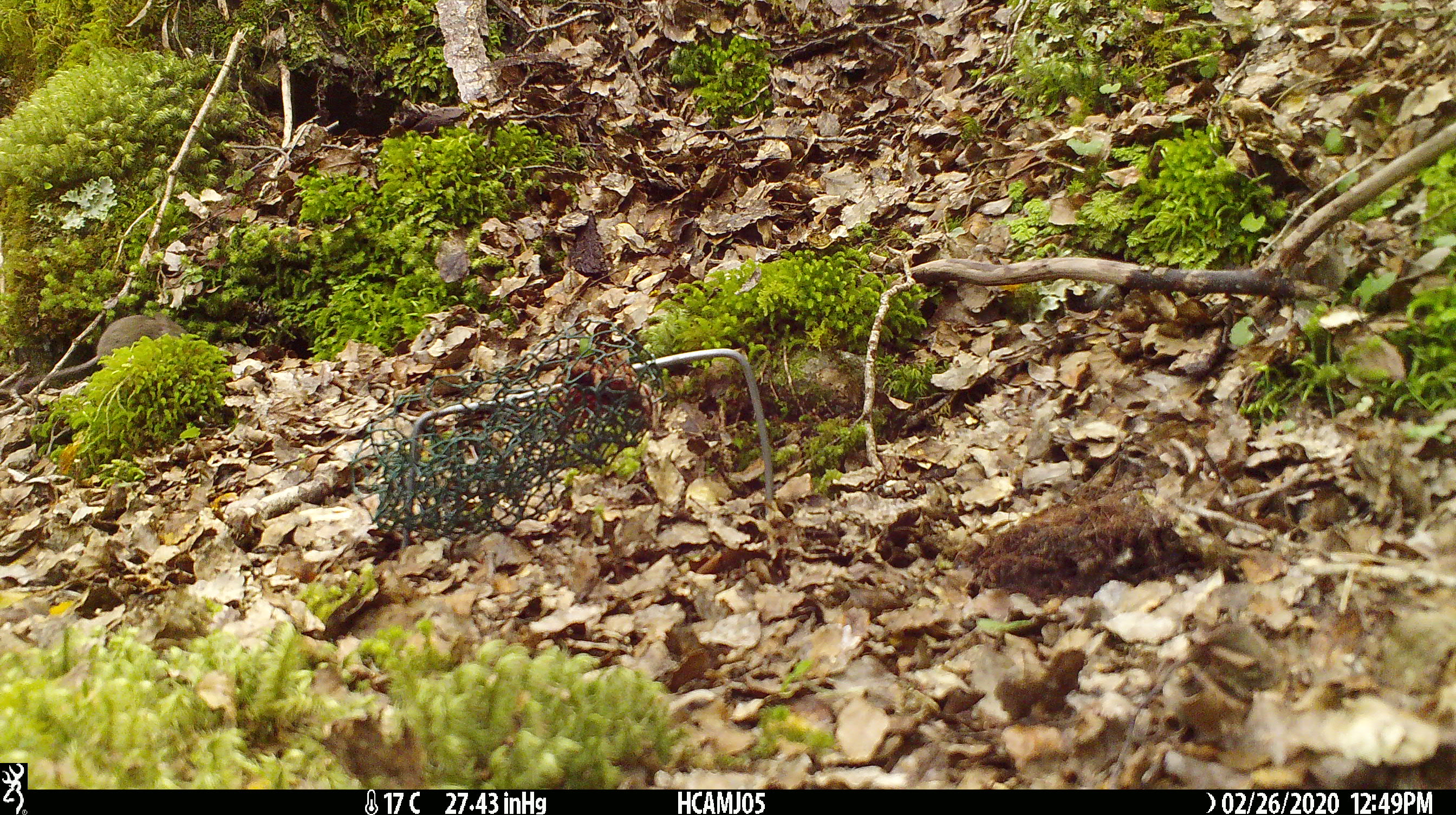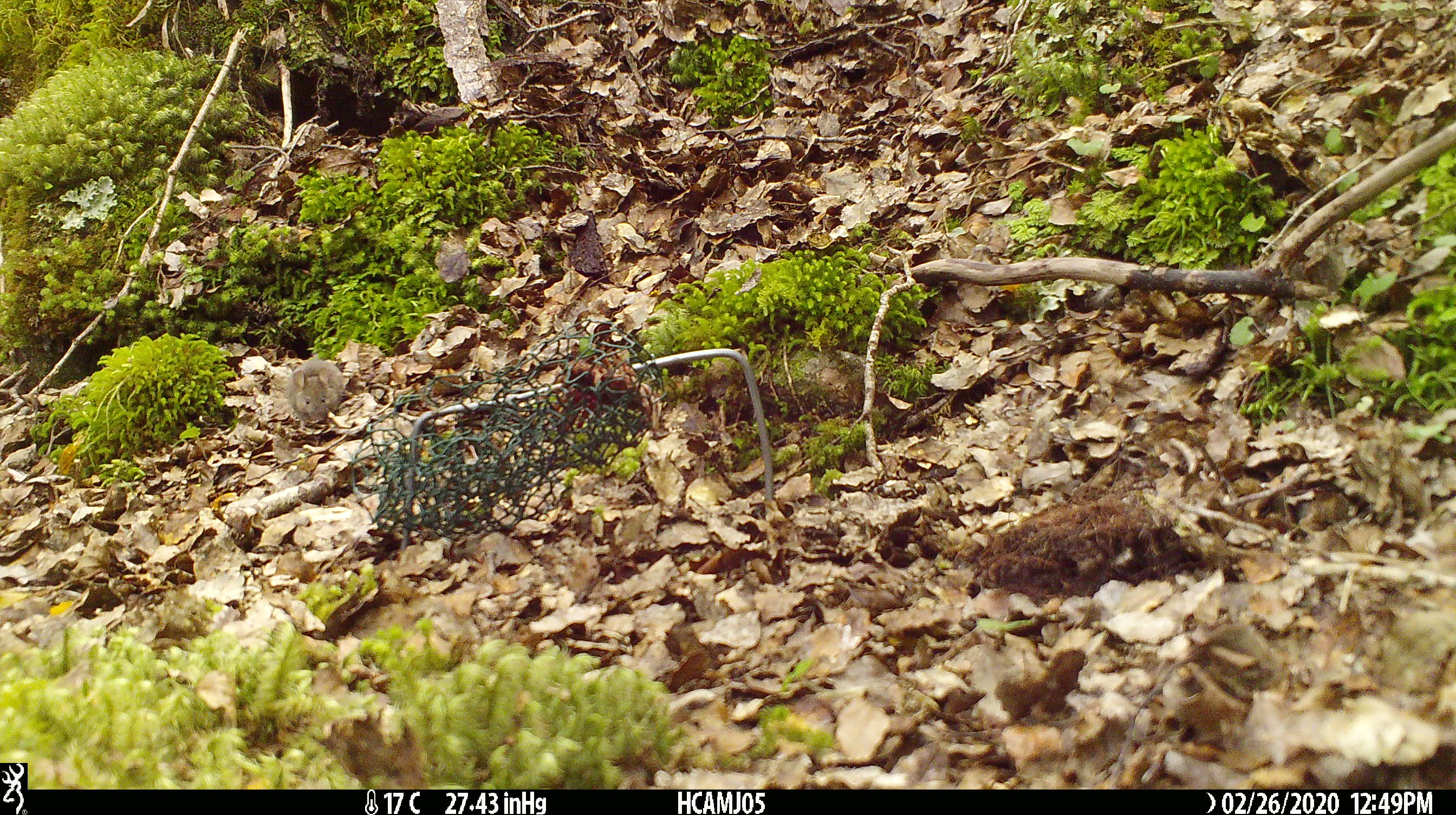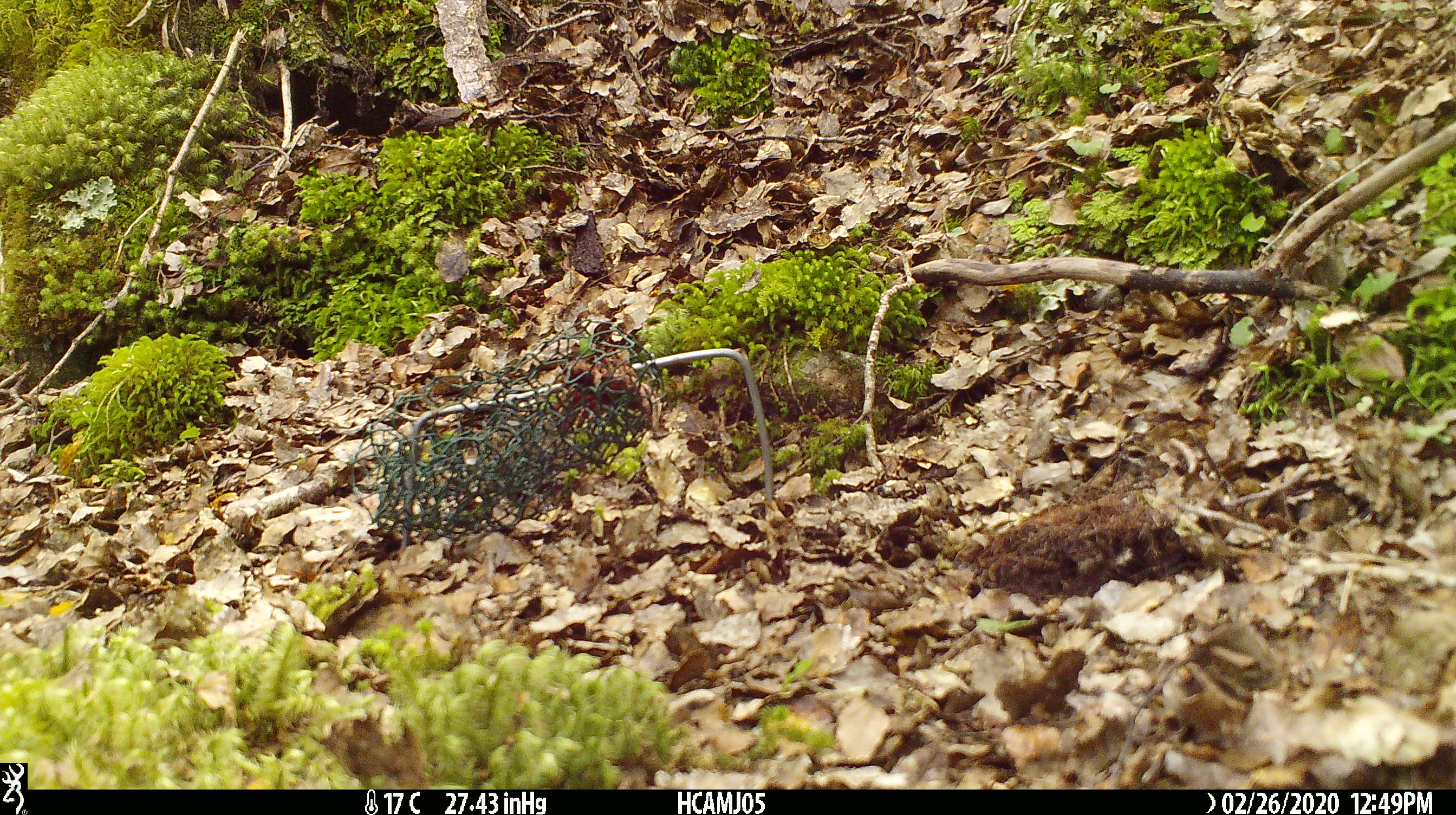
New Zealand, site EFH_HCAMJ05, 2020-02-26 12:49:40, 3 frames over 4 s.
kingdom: Animalia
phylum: Chordata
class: Mammalia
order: Rodentia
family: Muridae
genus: Mus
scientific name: Mus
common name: mouse